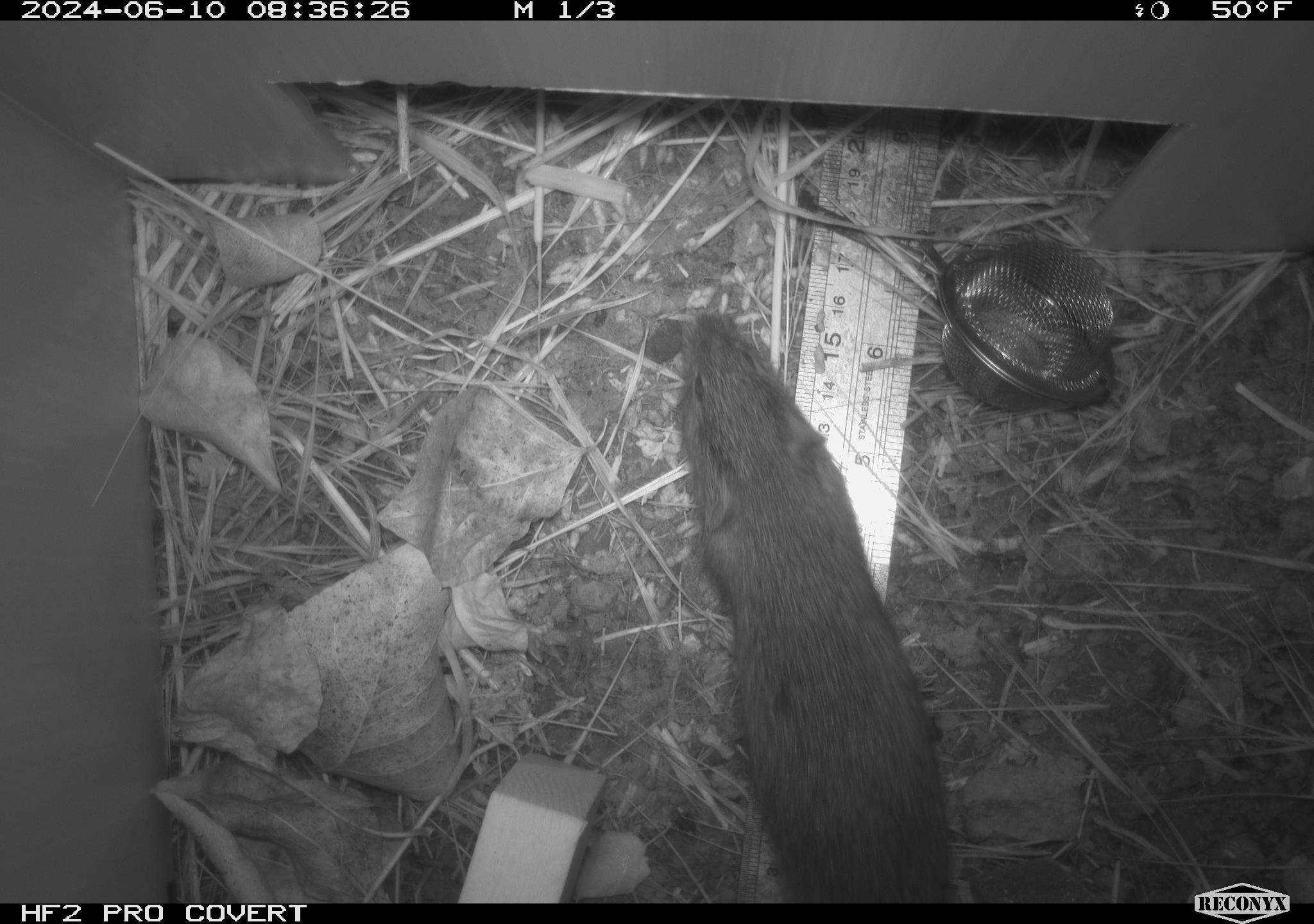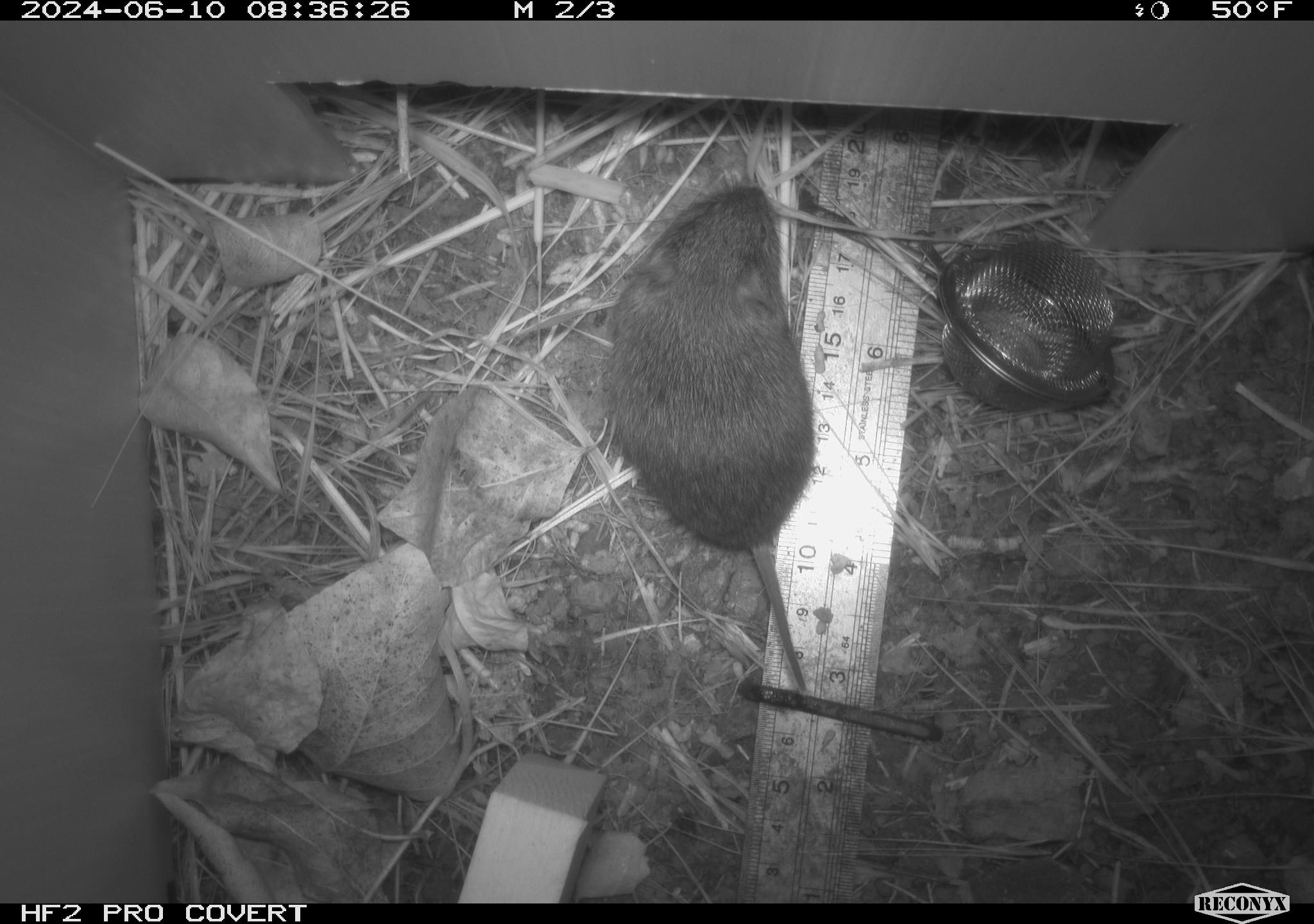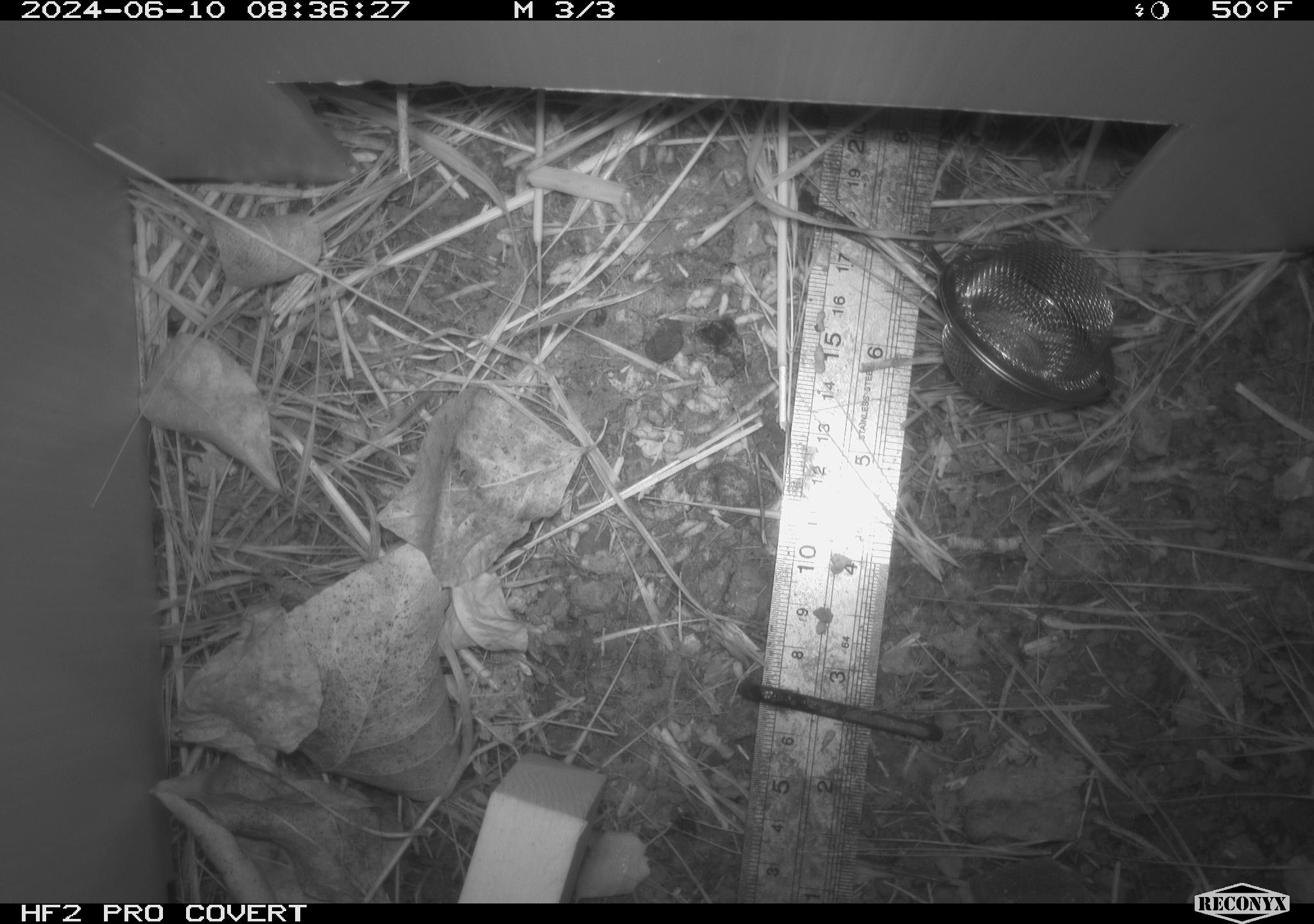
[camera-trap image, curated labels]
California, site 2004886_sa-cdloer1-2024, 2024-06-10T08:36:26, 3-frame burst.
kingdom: Animalia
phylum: Chordata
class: Mammalia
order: Rodentia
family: Cricetidae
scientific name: Arvicolinae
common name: voles, lemmings, and muskrats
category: arvicolinae subfamily